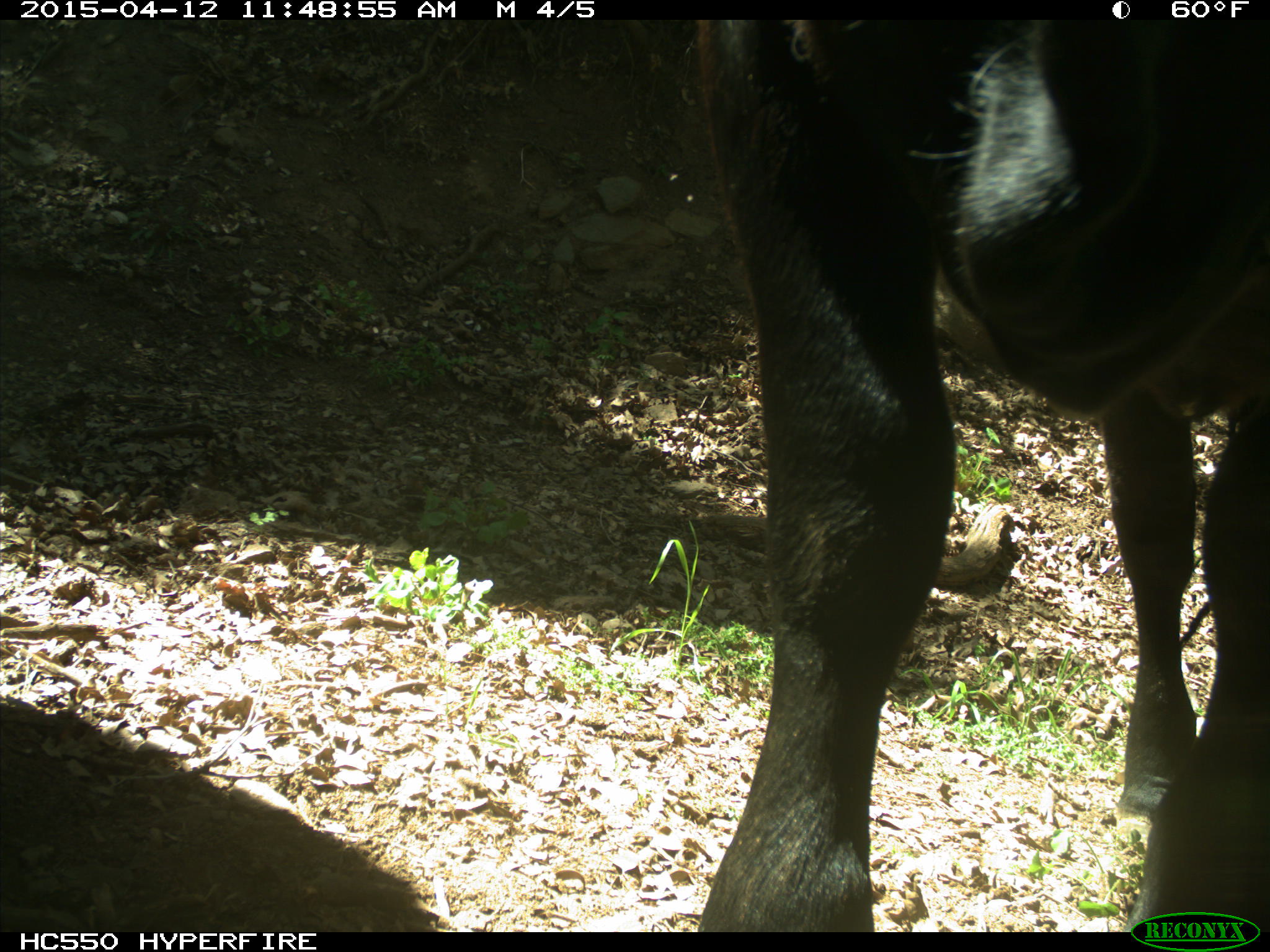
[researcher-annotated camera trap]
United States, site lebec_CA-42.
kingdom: Animalia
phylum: Chordata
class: Mammalia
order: Artiodactyla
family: Bovidae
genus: Bos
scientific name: Bos taurus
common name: domestic cow